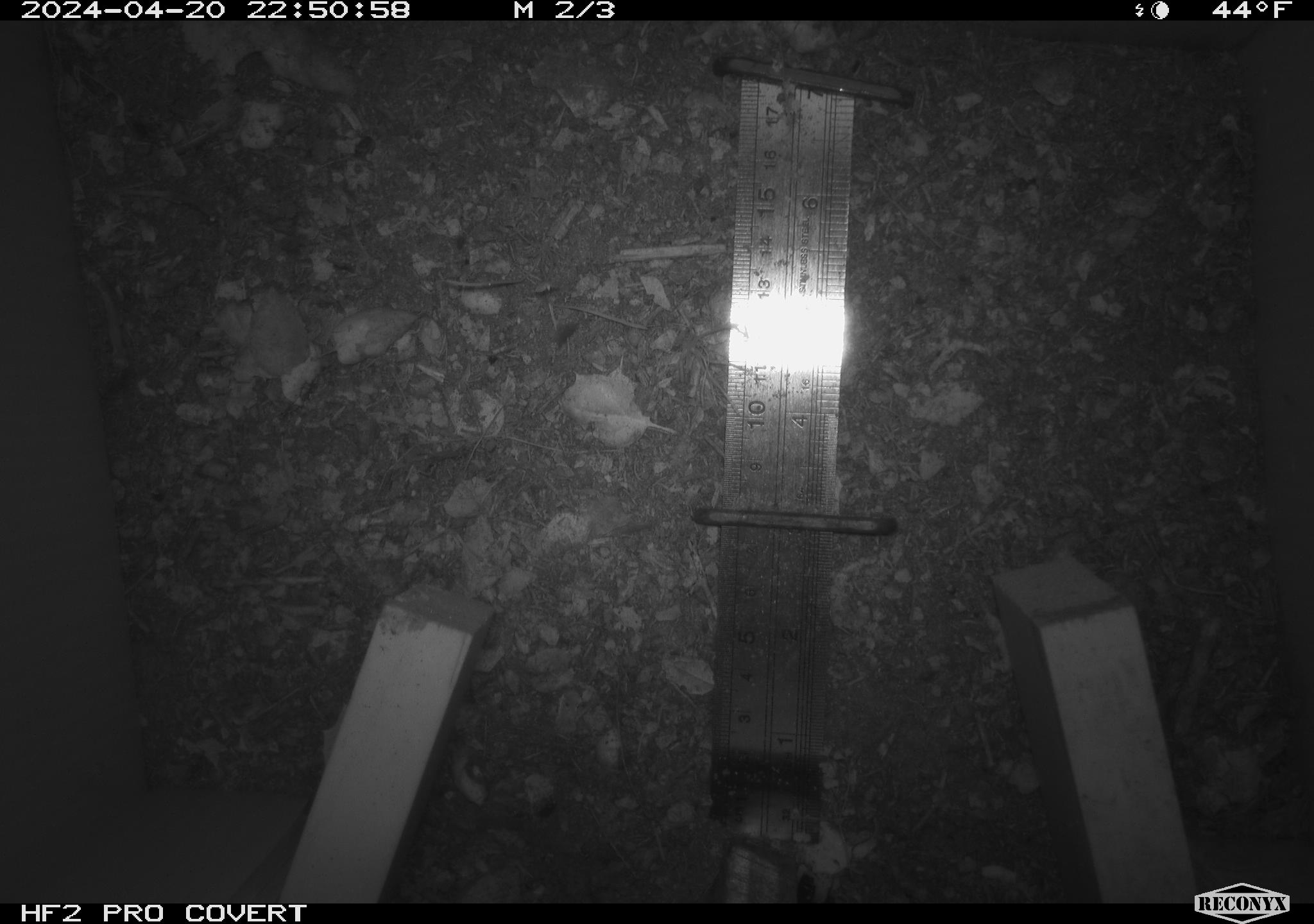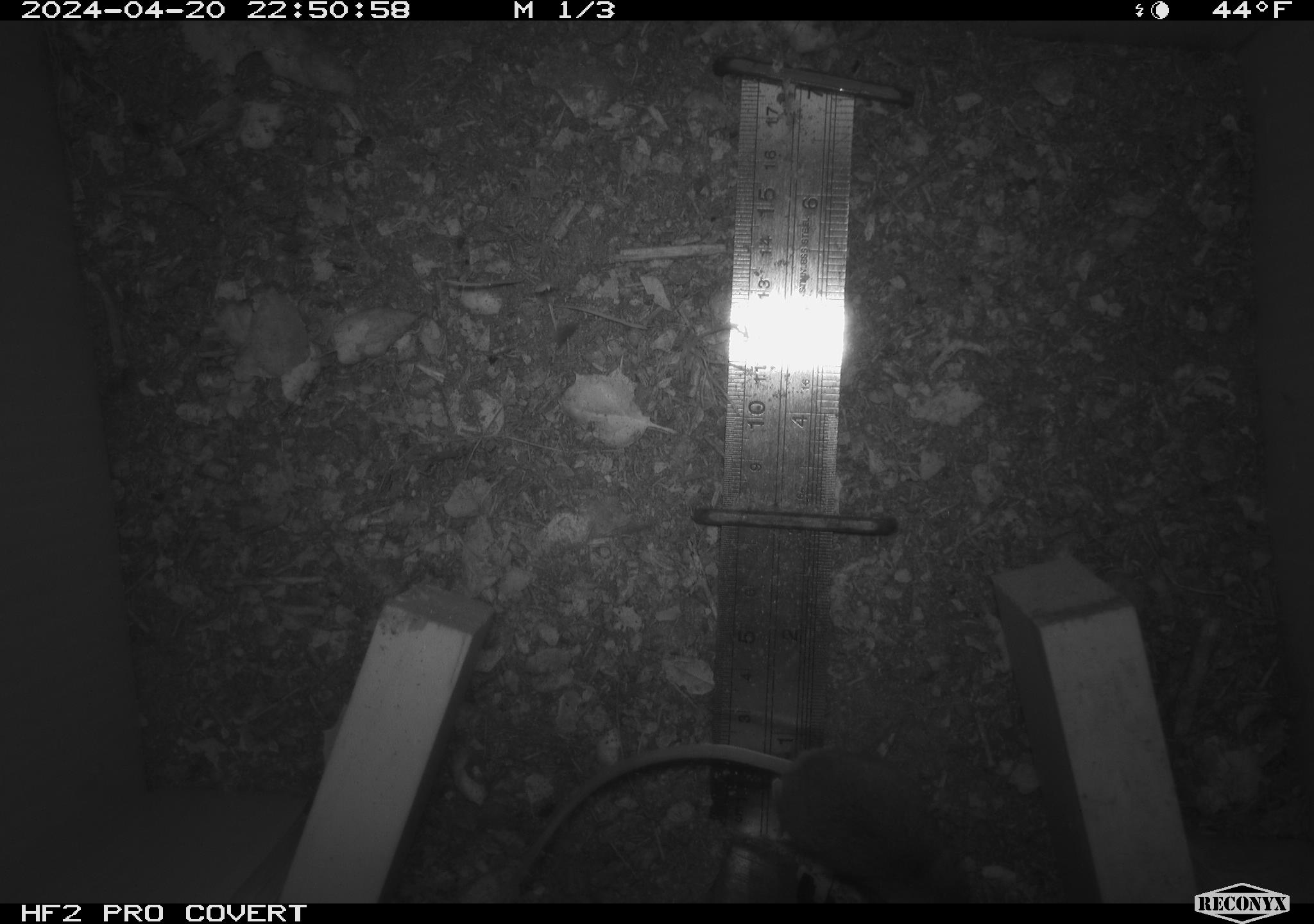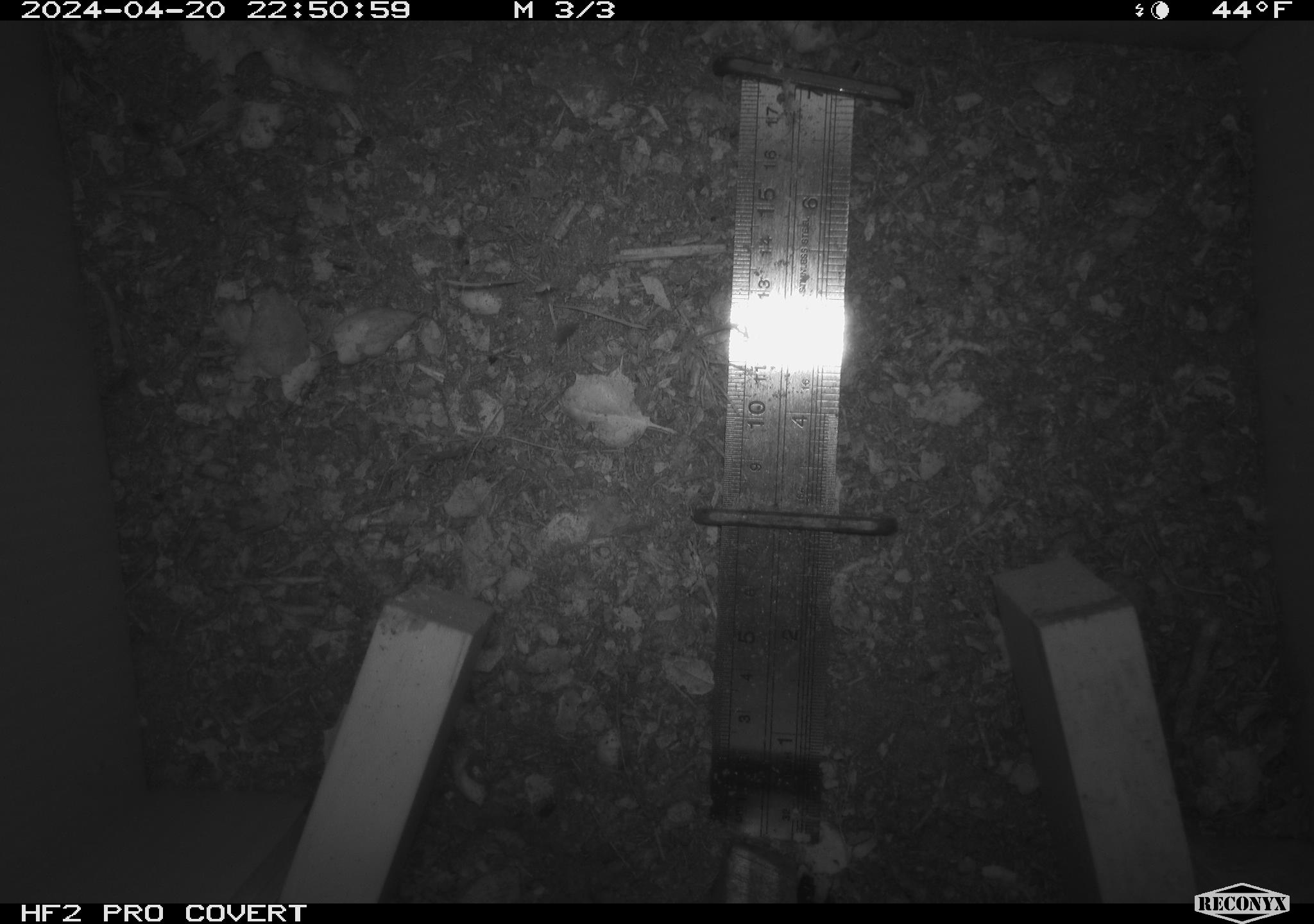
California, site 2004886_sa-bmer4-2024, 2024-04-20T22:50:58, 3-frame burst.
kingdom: Animalia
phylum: Chordata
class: Mammalia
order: Rodentia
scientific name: Rodentia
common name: mouse species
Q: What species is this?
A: Mouse species (Rodentia).